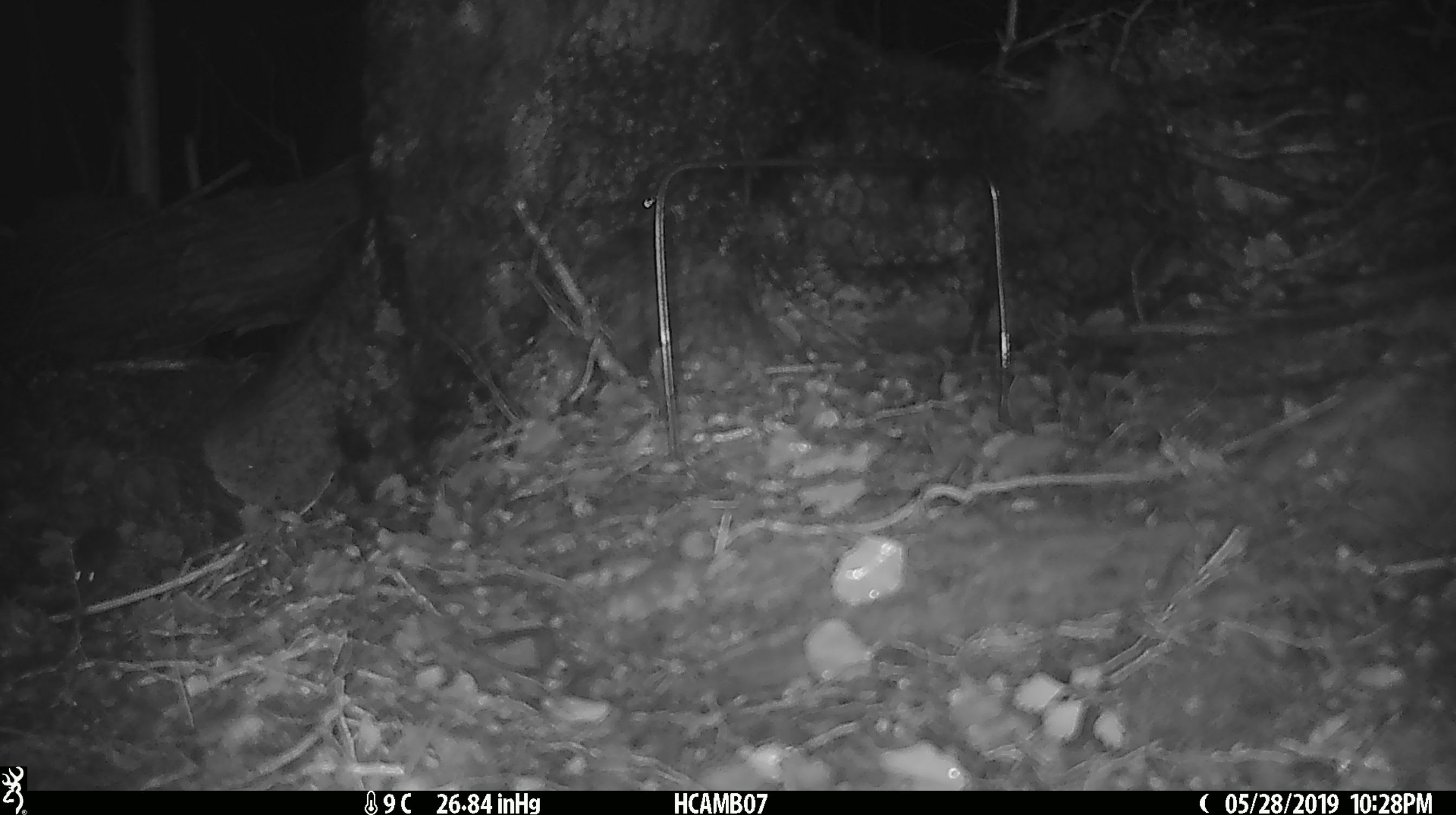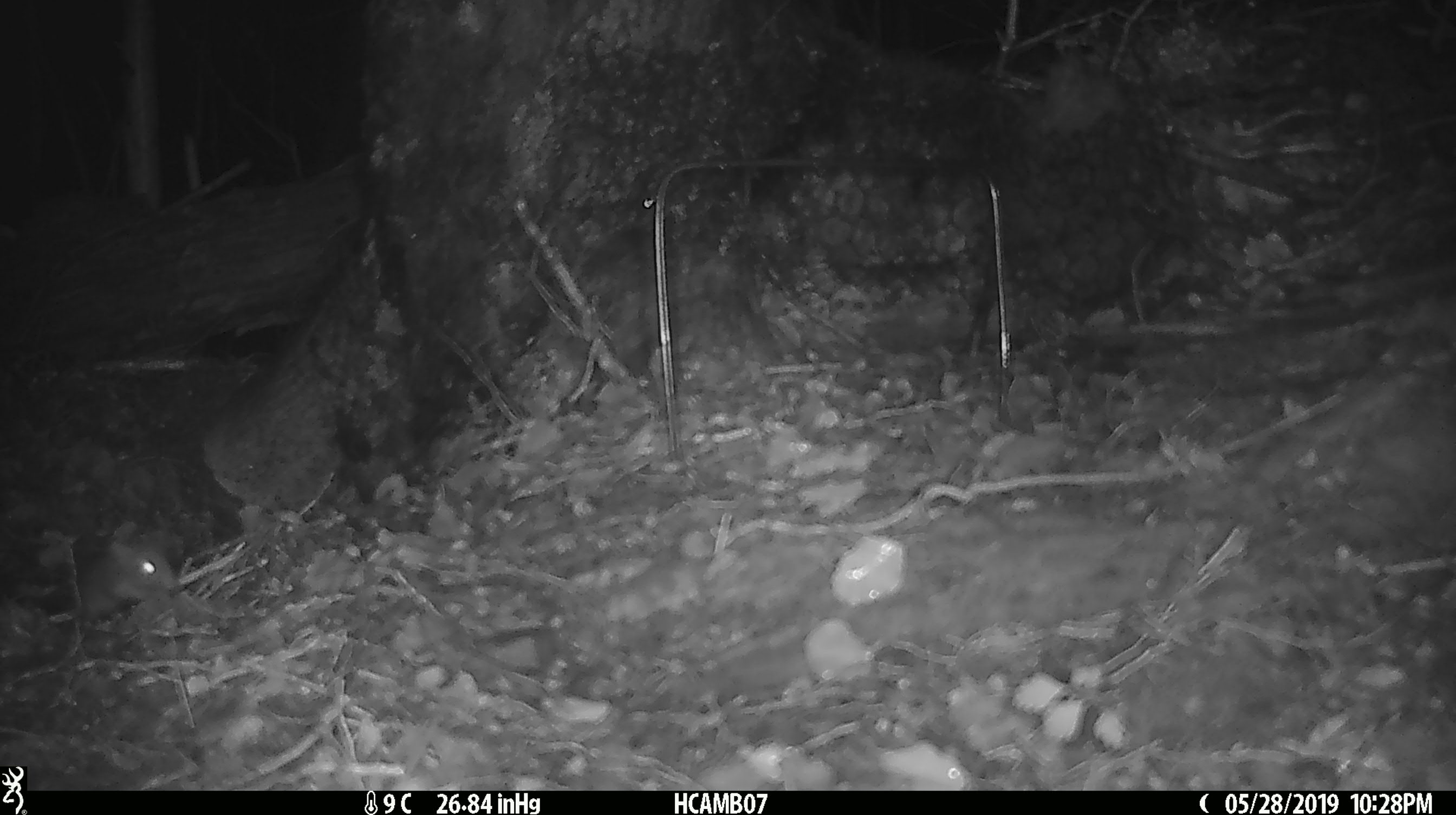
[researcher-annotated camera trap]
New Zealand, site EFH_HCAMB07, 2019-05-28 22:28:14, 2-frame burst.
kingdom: Animalia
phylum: Chordata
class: Mammalia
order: Rodentia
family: Muridae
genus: Mus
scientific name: Mus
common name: mouse